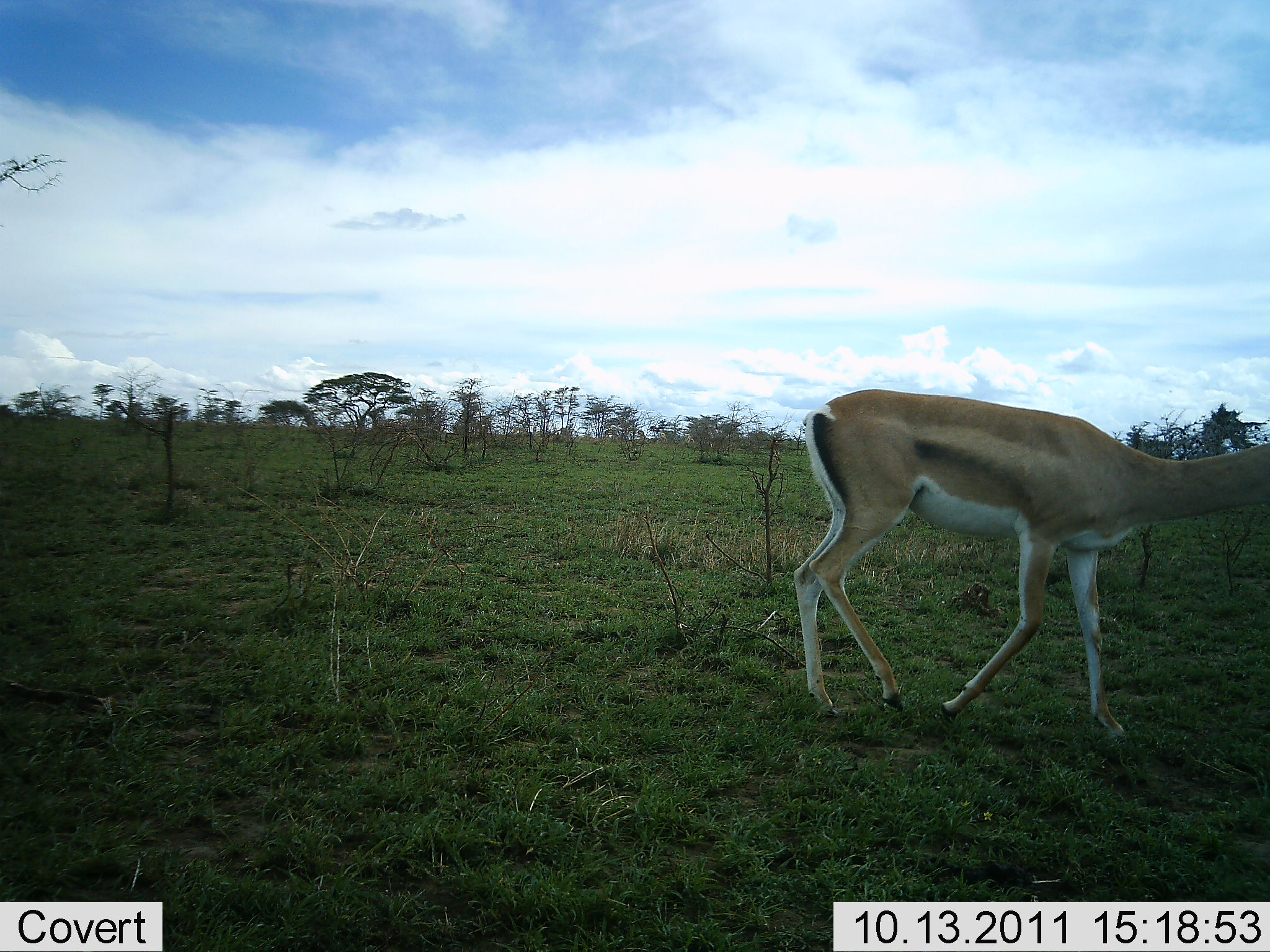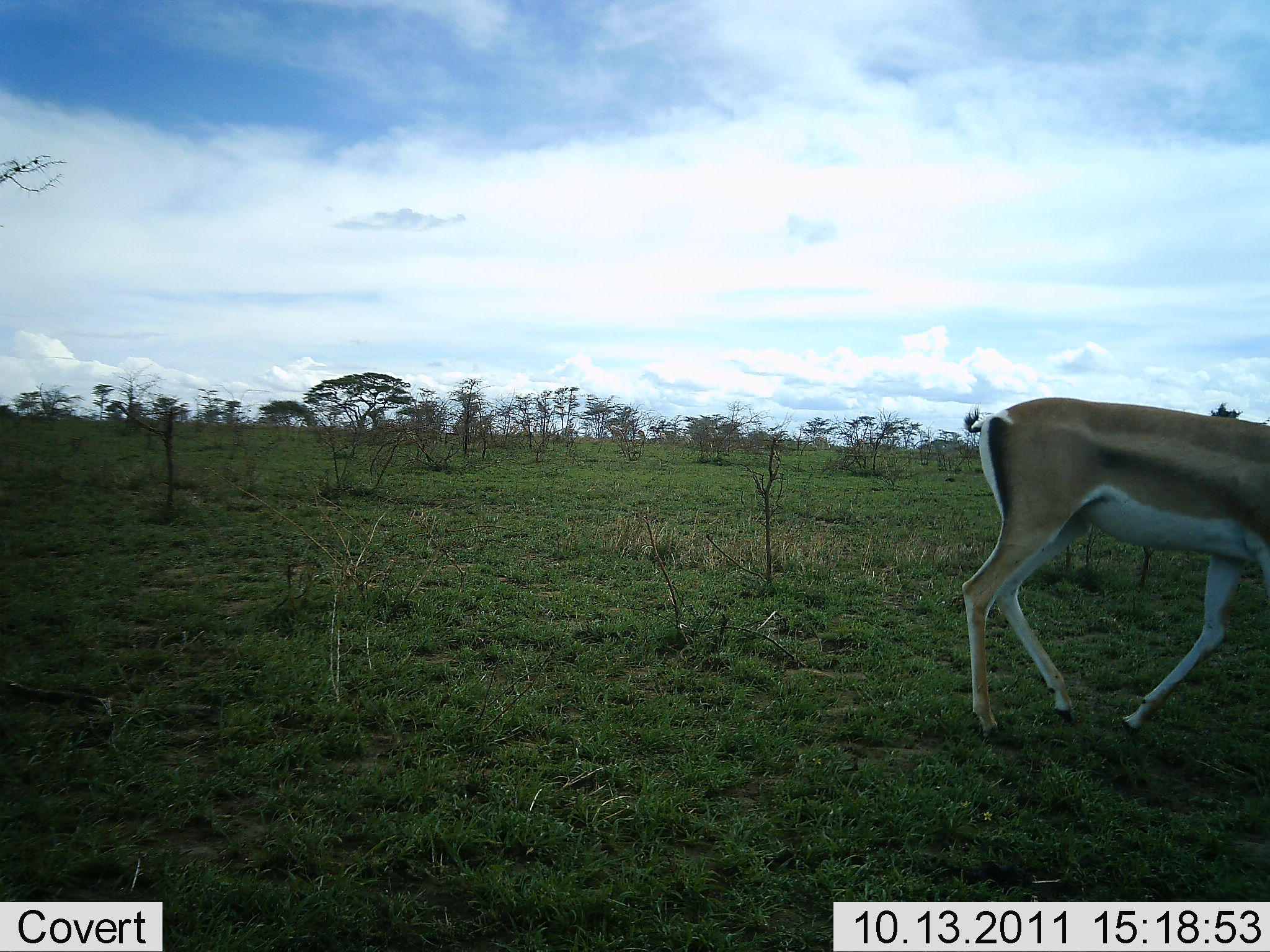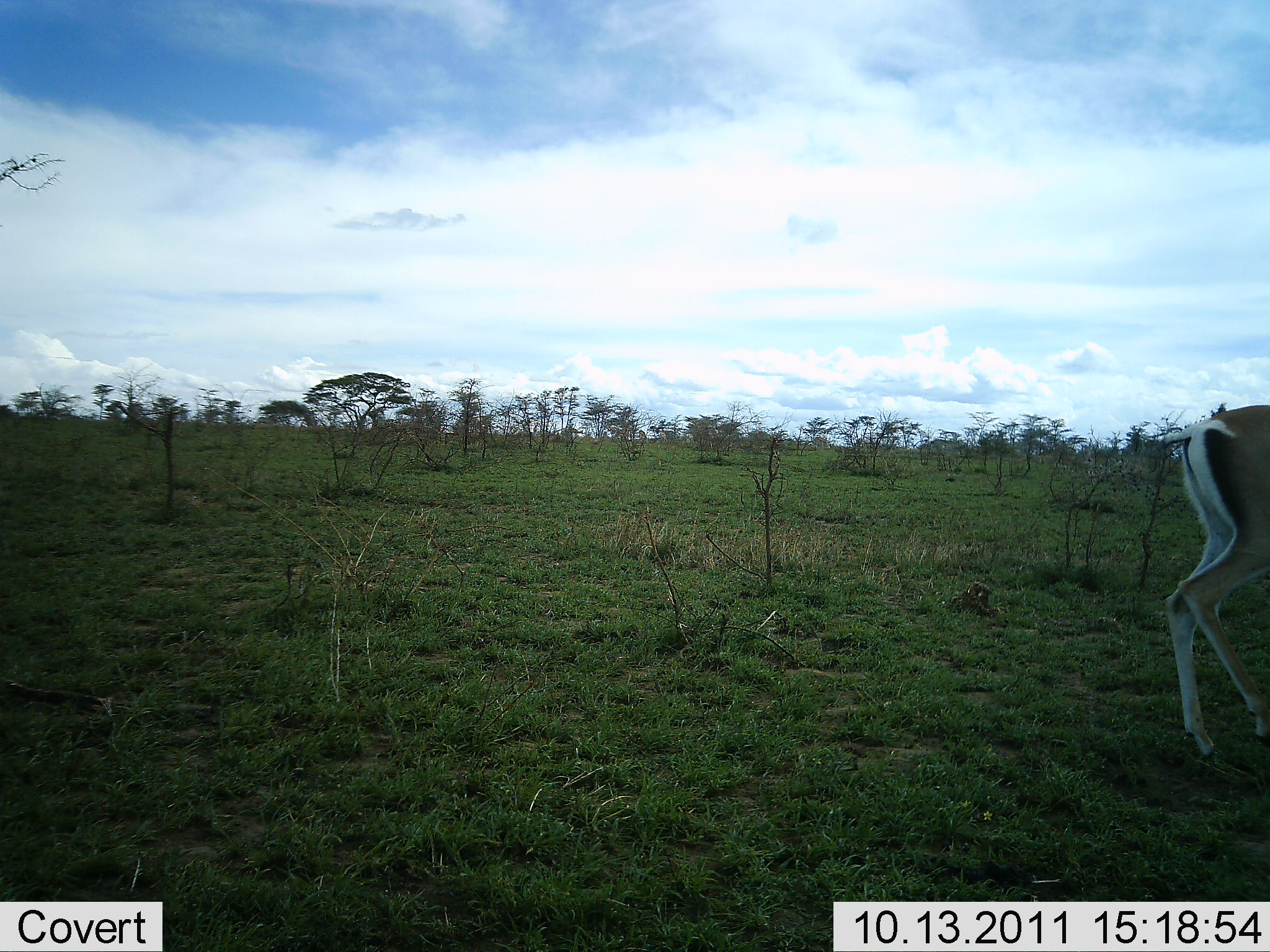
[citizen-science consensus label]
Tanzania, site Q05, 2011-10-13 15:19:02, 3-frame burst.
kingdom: Animalia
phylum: Chordata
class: Mammalia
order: Artiodactyla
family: Bovidae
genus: Nanger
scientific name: Nanger granti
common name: grant's gazelle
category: gazellegrants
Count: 1.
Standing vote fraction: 10%.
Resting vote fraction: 0%.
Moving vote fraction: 90%.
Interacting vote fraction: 0%.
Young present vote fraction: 0%.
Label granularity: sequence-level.